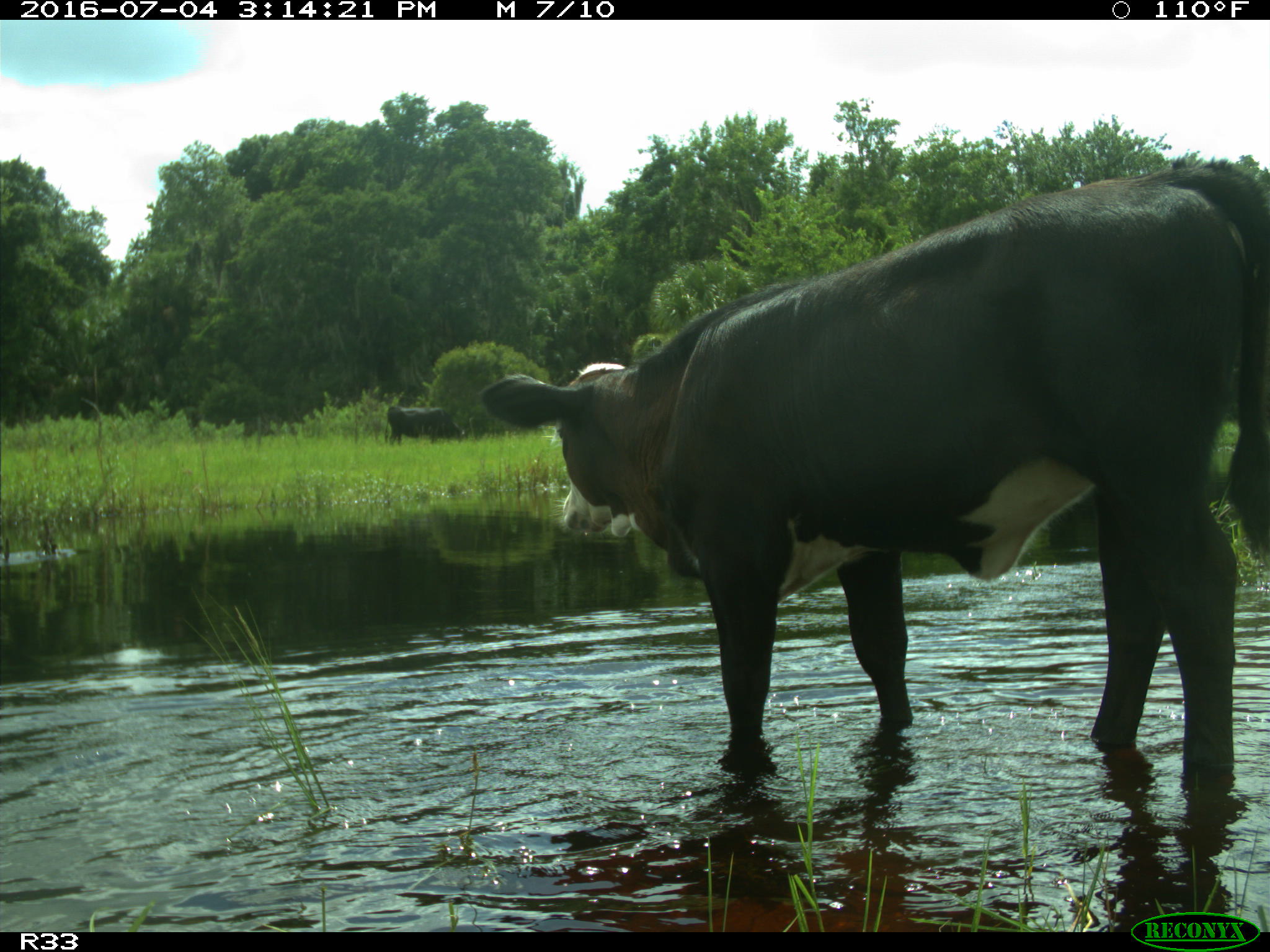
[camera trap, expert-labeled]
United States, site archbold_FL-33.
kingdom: Animalia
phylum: Chordata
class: Mammalia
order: Artiodactyla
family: Bovidae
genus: Bos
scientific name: Bos taurus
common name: domestic cow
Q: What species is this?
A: Bos taurus (domestic cow).